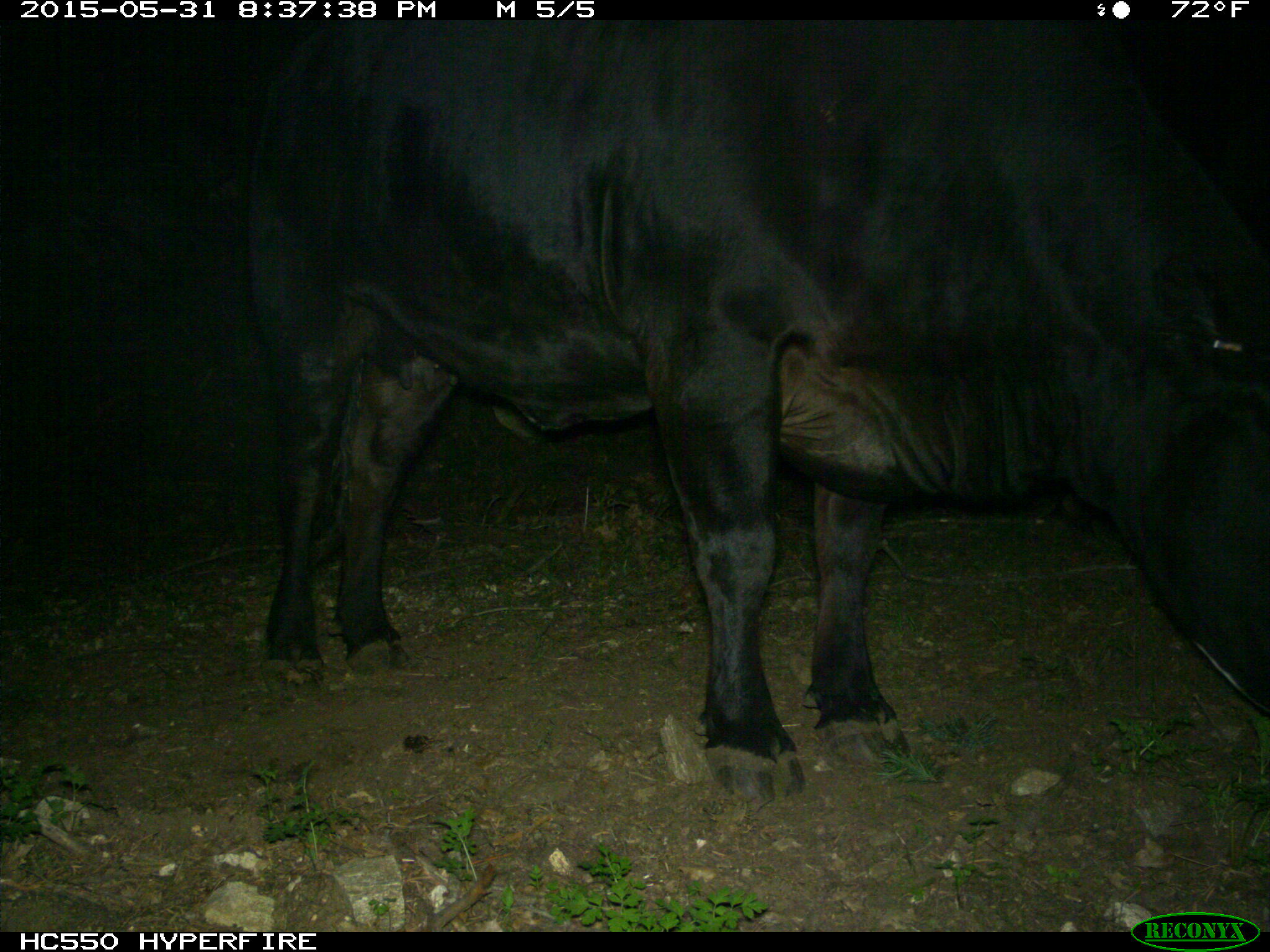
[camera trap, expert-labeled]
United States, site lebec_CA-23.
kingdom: Animalia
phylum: Chordata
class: Mammalia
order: Artiodactyla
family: Bovidae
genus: Bos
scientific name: Bos taurus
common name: domestic cow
Bos taurus (domestic cow).